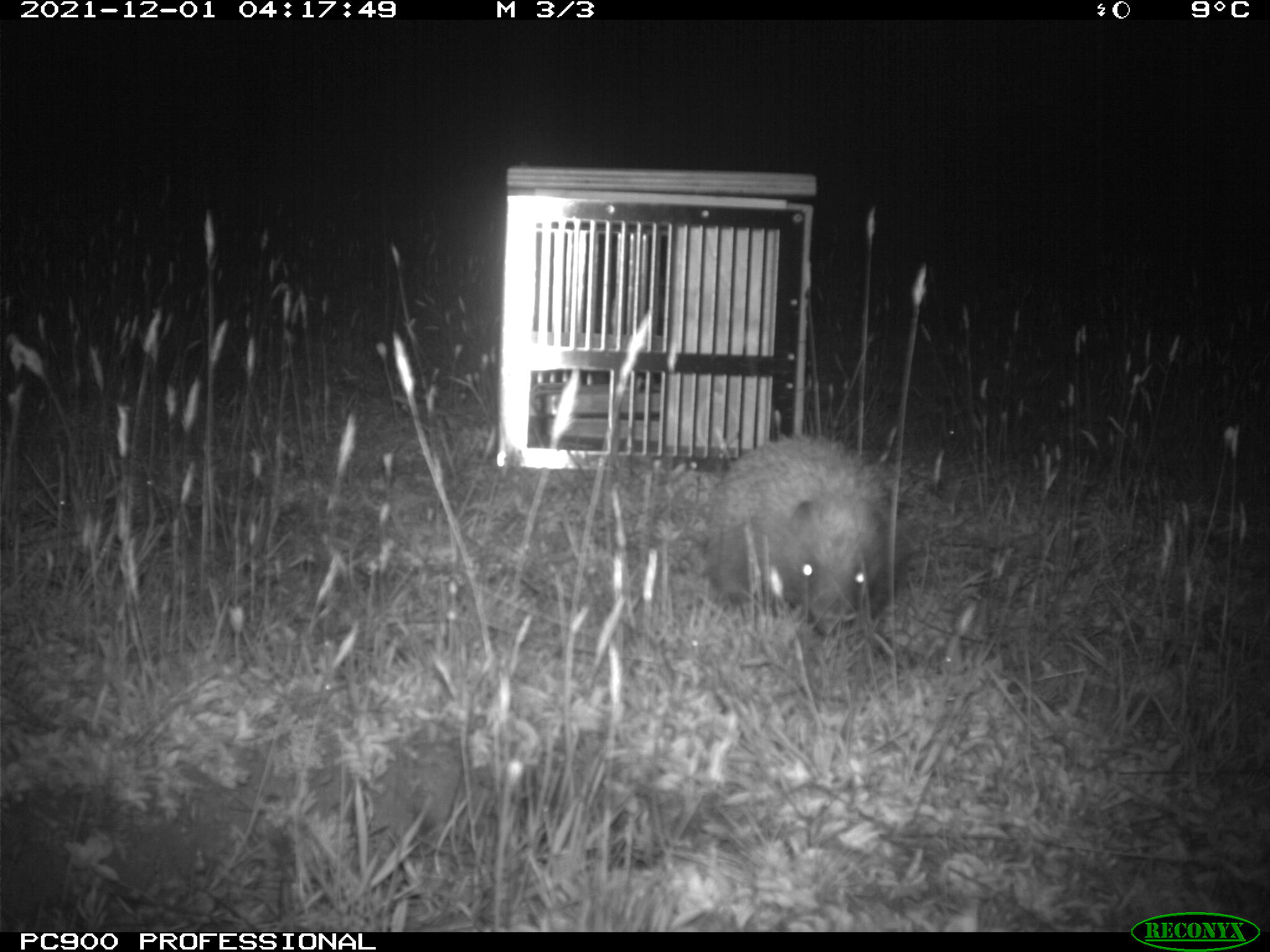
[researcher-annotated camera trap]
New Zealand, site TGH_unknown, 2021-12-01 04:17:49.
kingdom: Animalia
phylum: Chordata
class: Mammalia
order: Eulipotyphla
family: Erinaceidae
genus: Erinaceus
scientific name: Erinaceus europaeus europaeus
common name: european hedgehog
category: hedgehog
Hedgehog (european hedgehog) (Erinaceus europaeus europaeus).